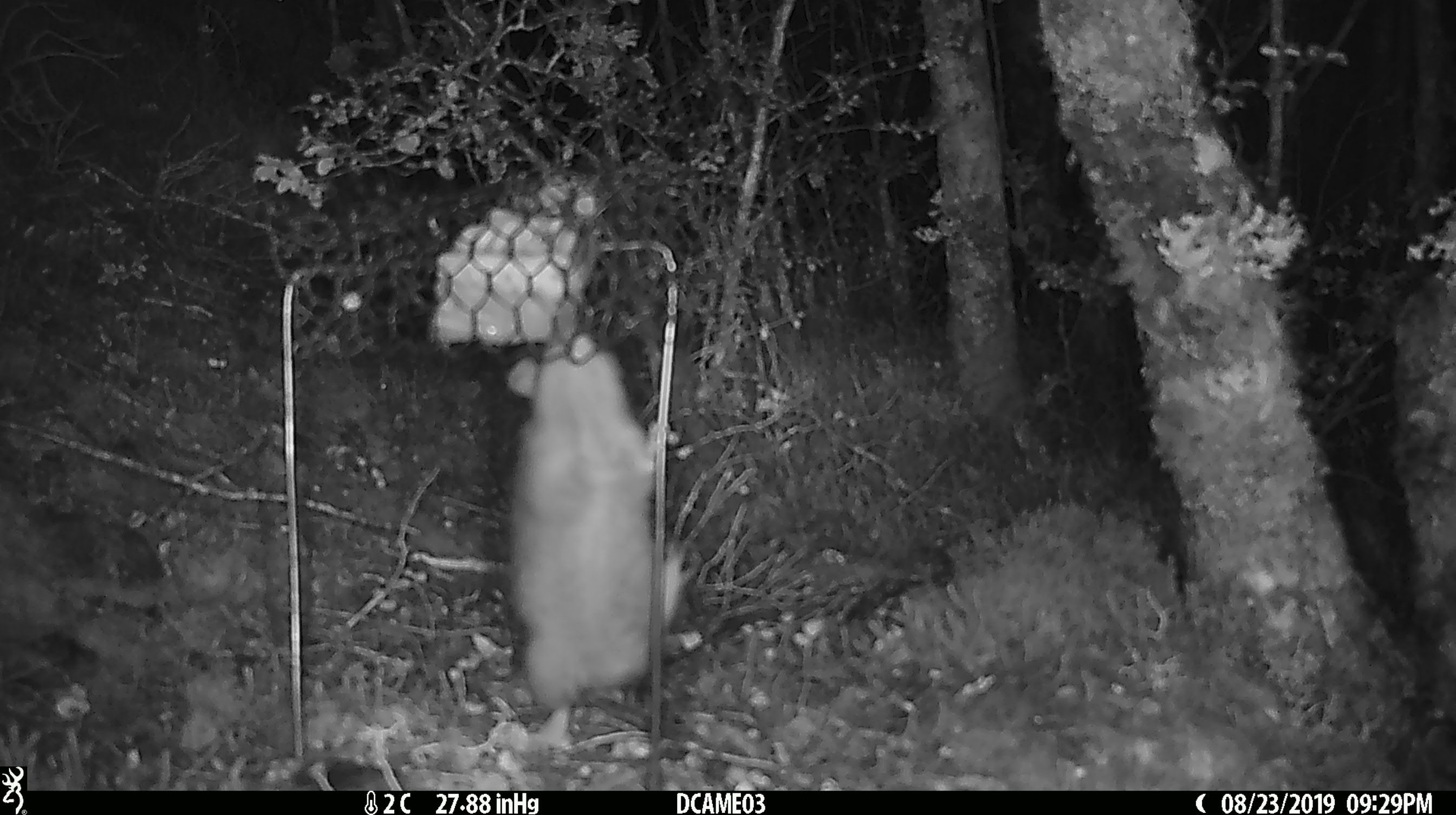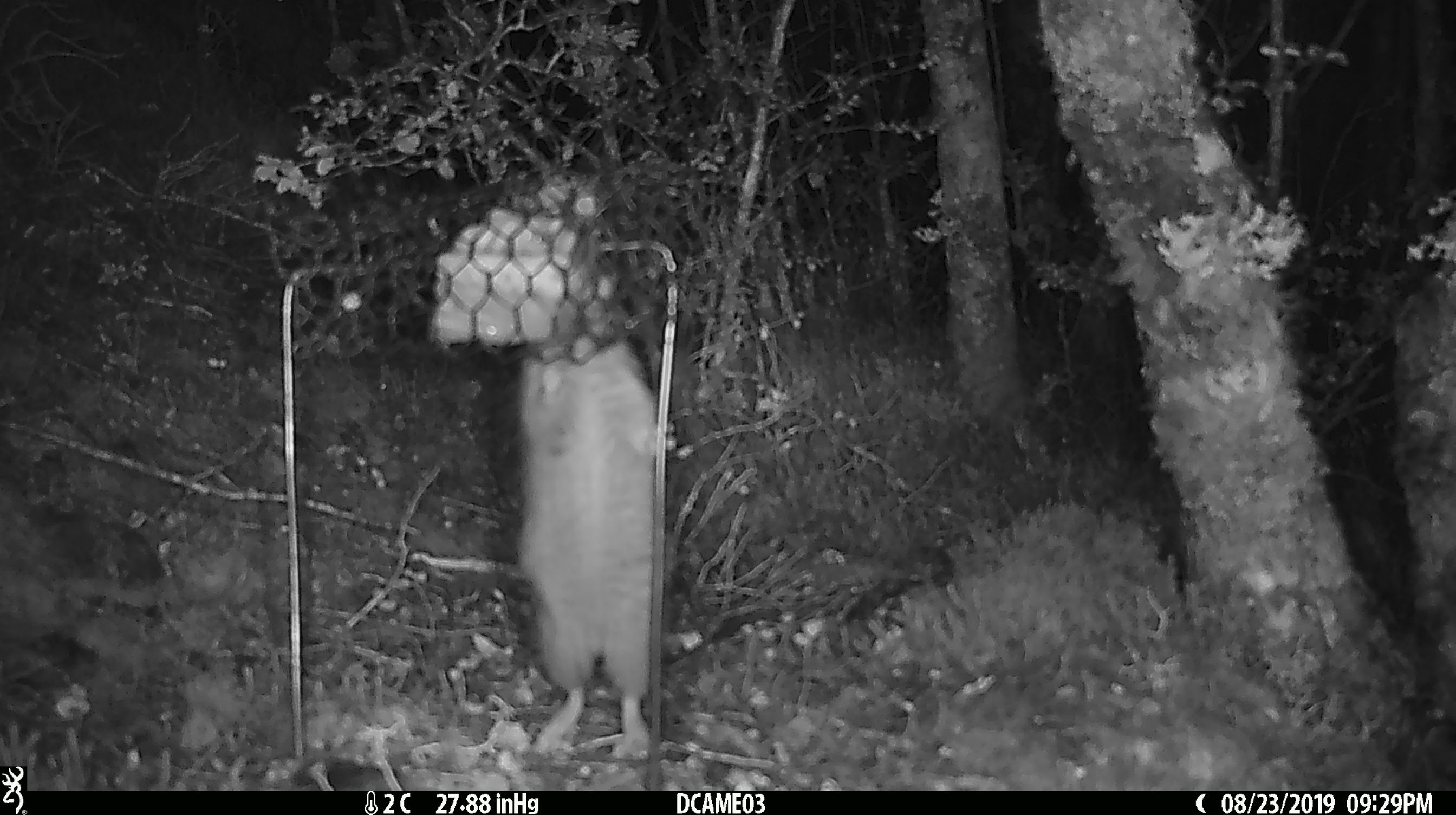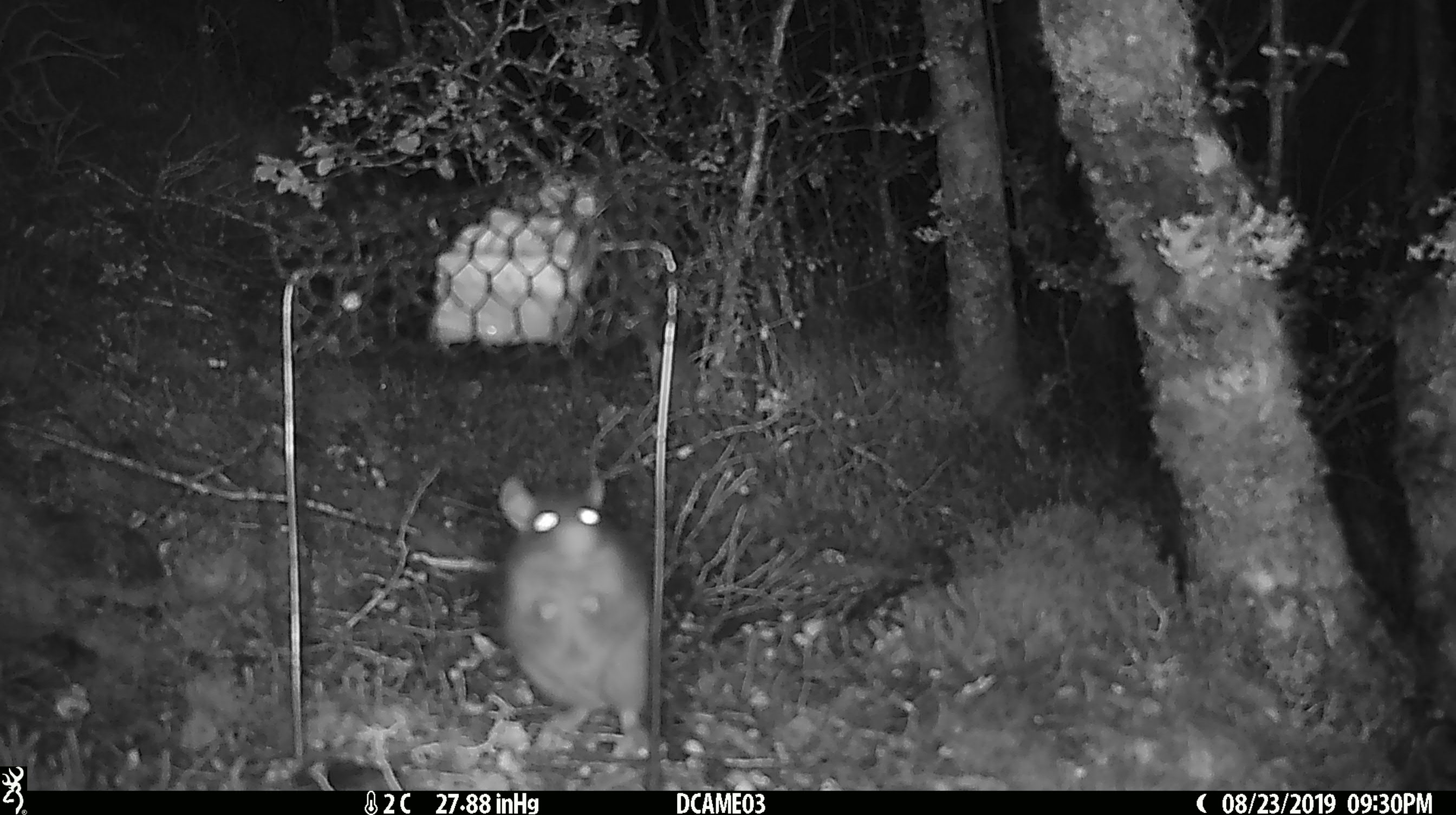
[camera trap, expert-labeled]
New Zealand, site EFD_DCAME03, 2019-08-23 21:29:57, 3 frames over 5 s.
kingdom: Animalia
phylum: Chordata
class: Mammalia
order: Rodentia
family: Muridae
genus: Rattus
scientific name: Rattus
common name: rat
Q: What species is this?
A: Rat (Rattus).